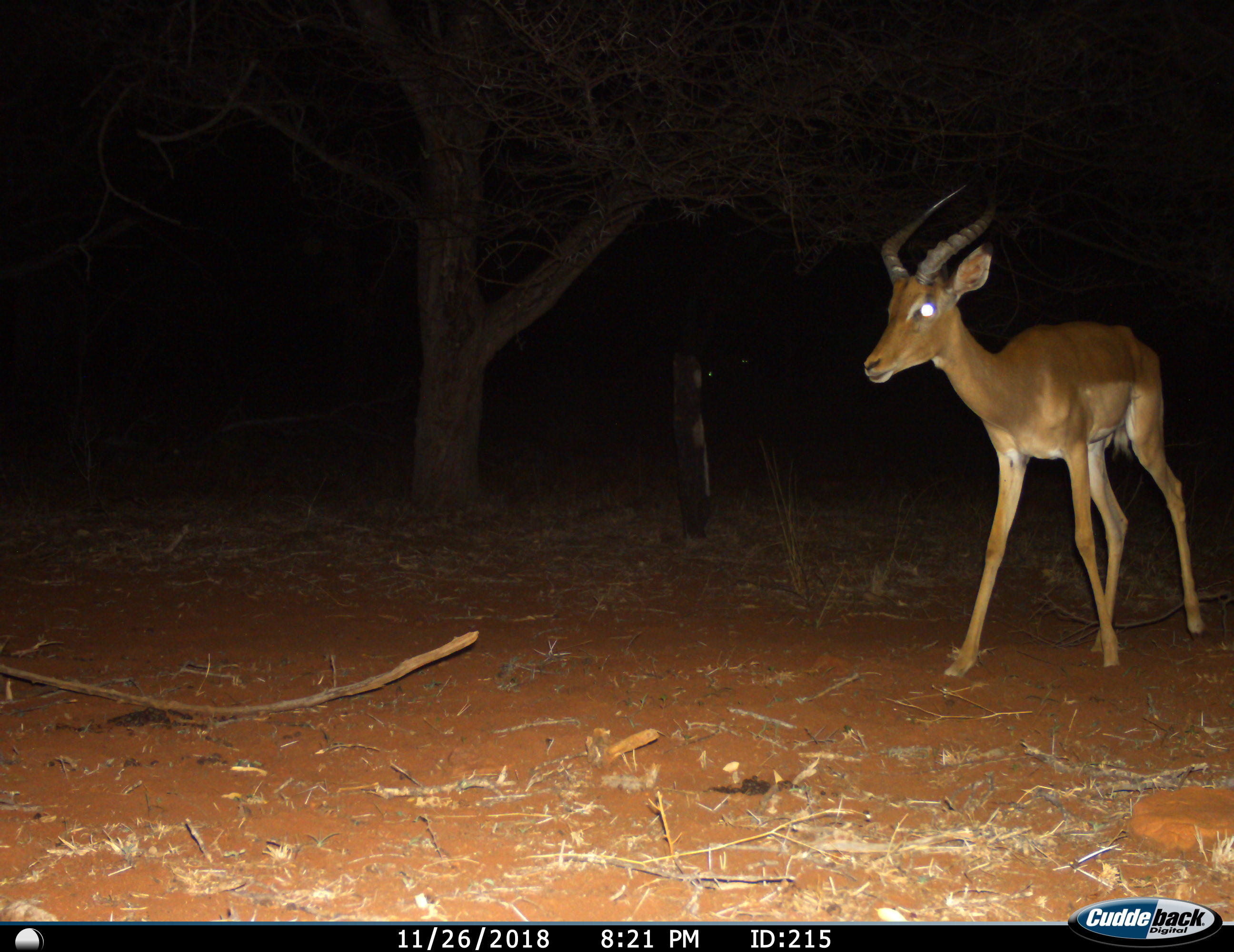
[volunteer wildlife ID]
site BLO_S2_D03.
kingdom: Animalia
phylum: Chordata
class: Mammalia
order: Artiodactyla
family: Bovidae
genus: Aepyceros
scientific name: Aepyceros melampus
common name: impala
Impala (Aepyceros melampus), count 1. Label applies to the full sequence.